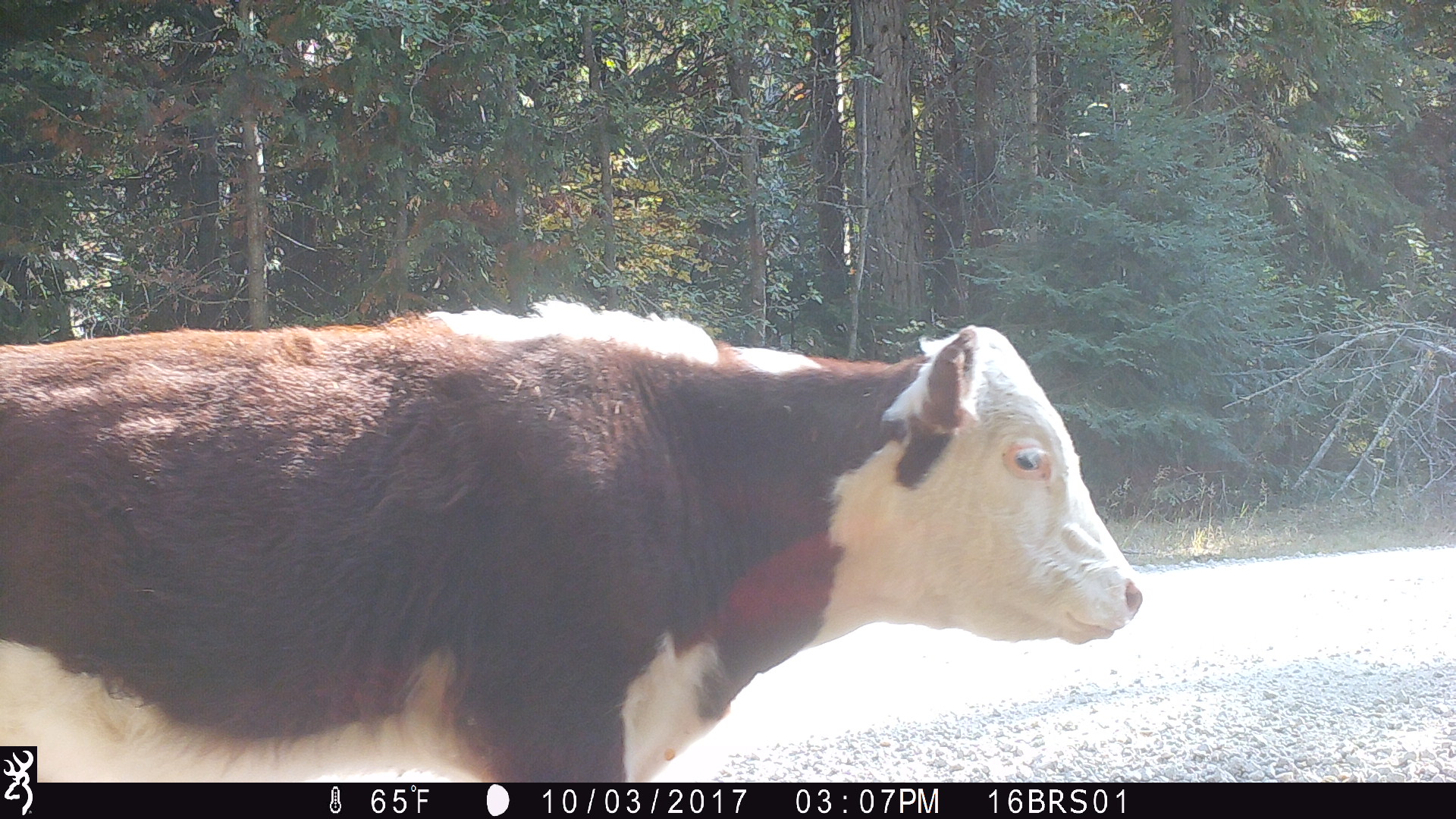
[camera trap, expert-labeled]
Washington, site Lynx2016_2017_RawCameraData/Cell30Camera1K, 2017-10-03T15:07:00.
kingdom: Animalia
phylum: Chordata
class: Mammalia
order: Artiodactyla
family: Bovidae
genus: Bos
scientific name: Bos taurus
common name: domestic cattle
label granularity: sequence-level